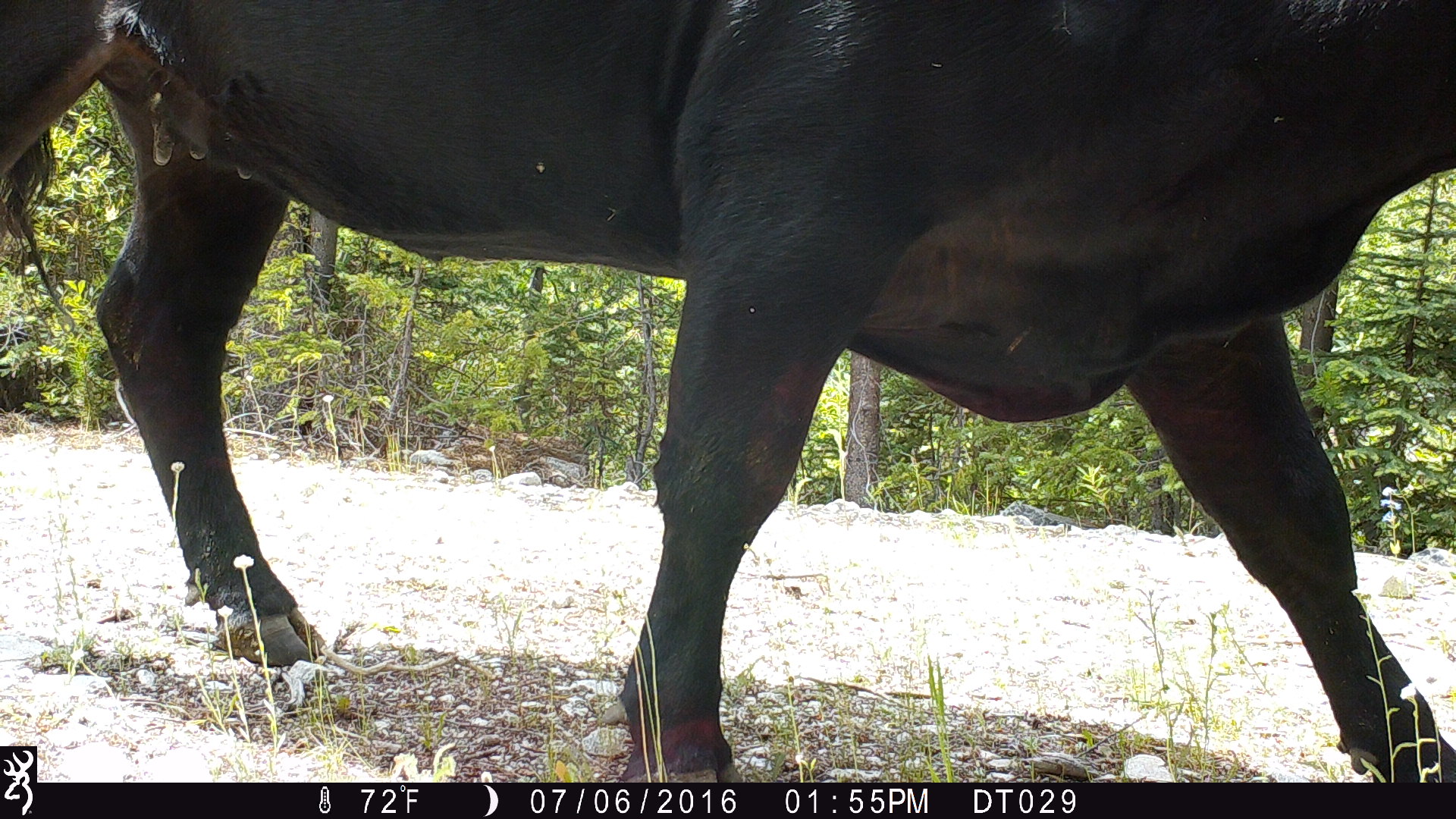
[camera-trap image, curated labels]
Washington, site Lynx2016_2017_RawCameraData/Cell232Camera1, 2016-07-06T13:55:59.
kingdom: Animalia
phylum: Chordata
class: Mammalia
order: Artiodactyla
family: Bovidae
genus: Bos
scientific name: Bos taurus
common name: domestic cattle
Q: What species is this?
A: Domestic cattle (Bos taurus).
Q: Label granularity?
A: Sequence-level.